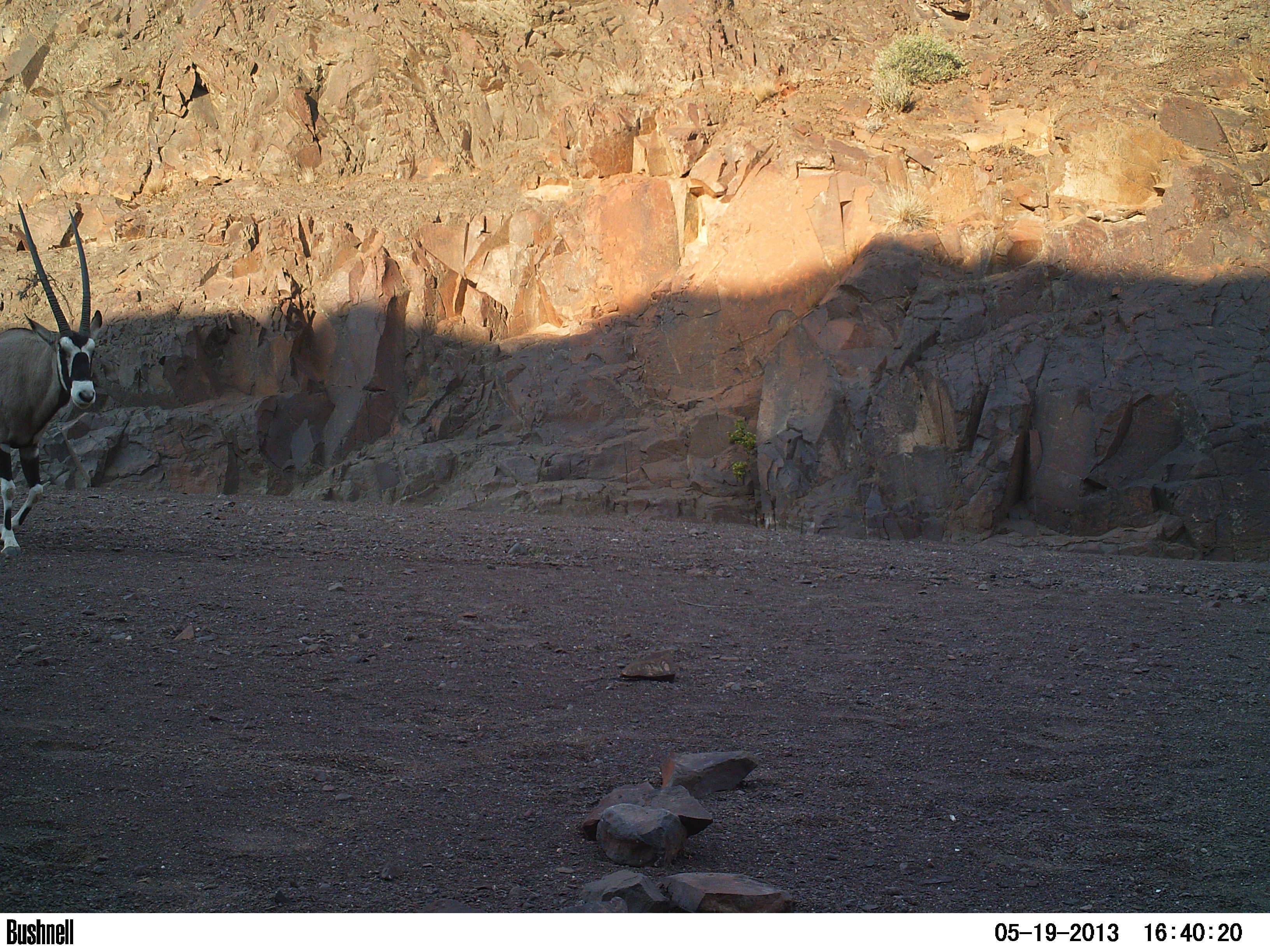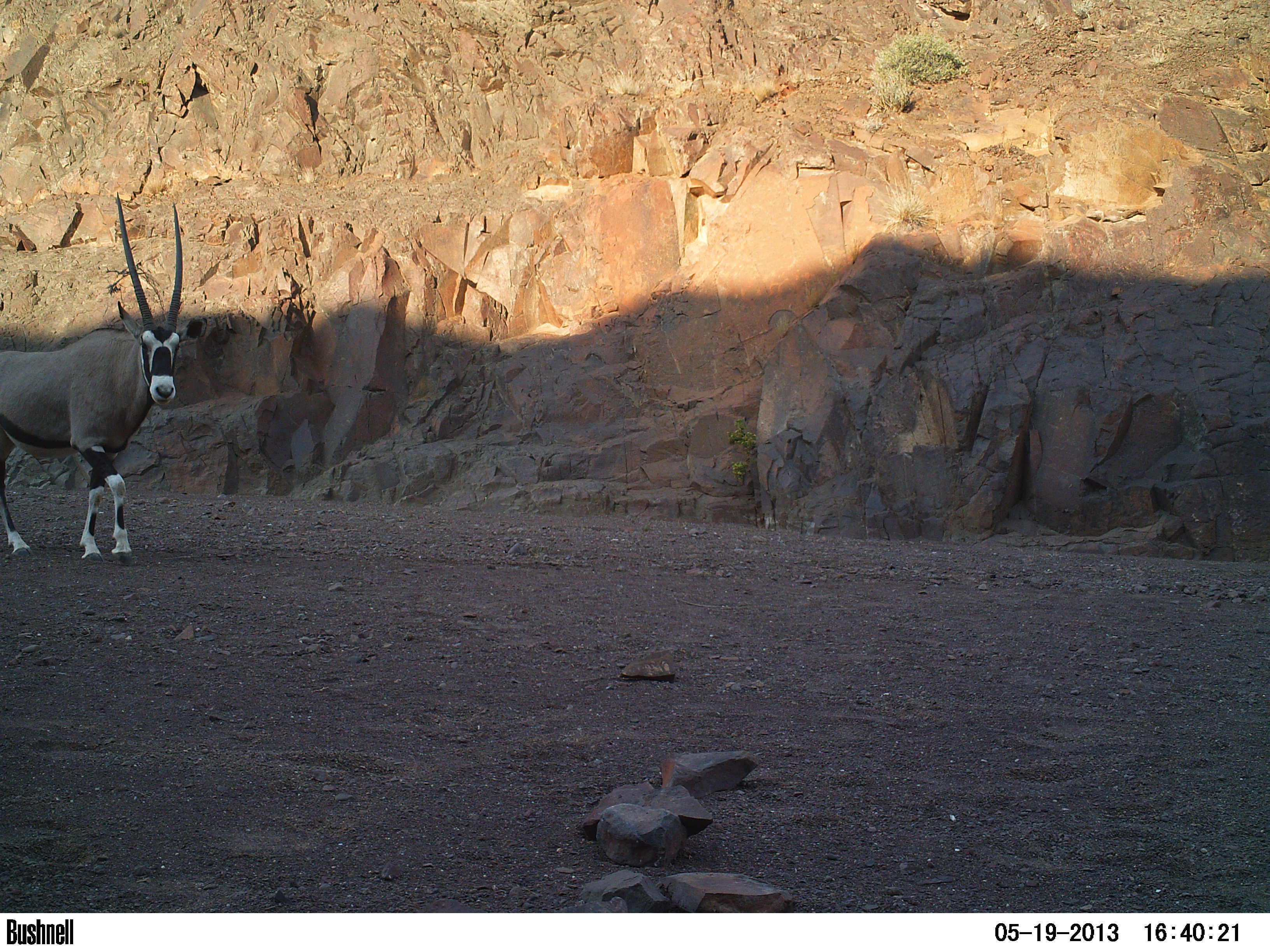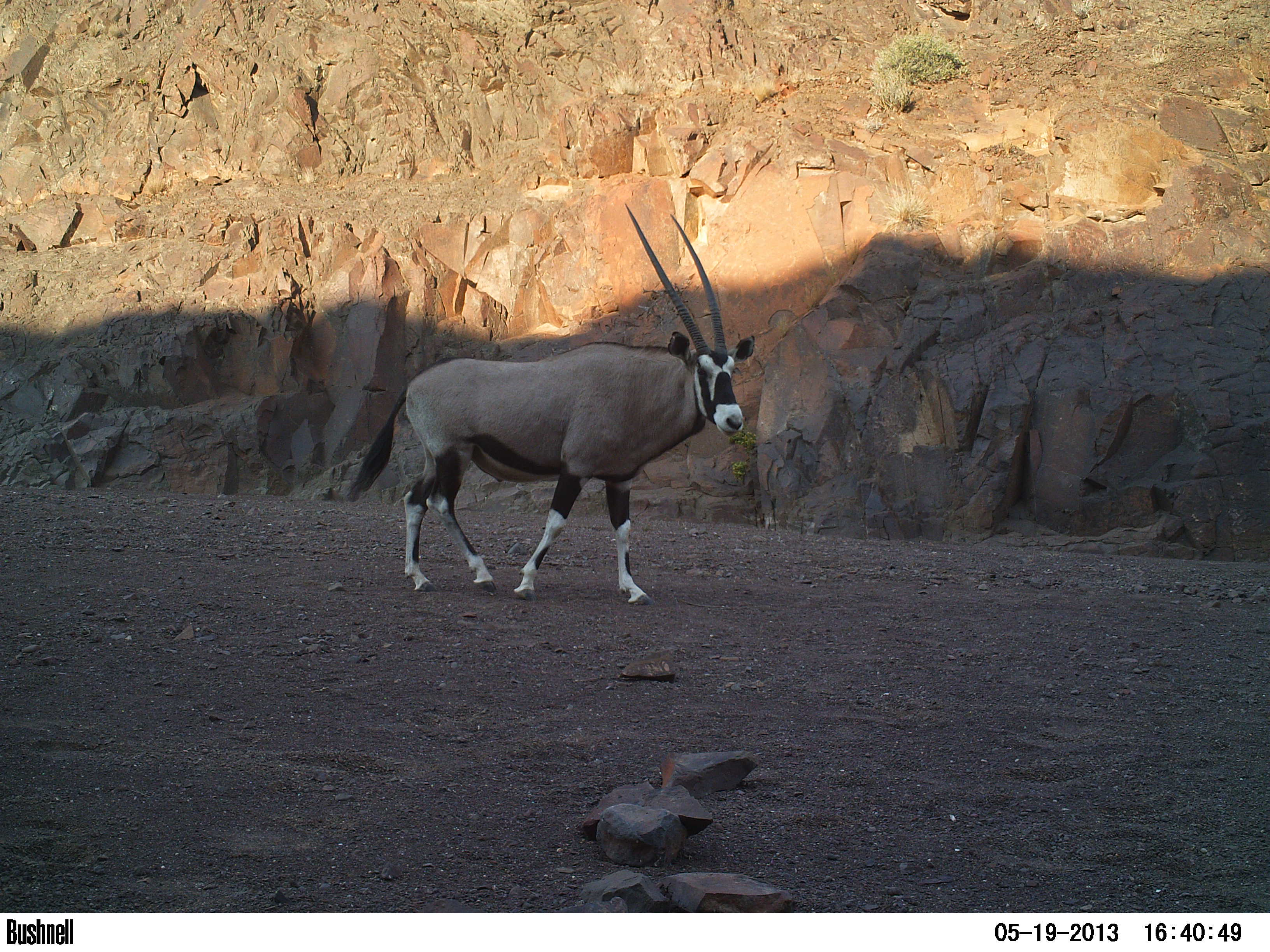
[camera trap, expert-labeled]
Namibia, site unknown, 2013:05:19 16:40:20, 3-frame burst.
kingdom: Animalia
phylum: Chordata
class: Mammalia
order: Artiodactyla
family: Bovidae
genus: Oryx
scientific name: Oryx gazella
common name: gemsbok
Oryx gazella (gemsbok).